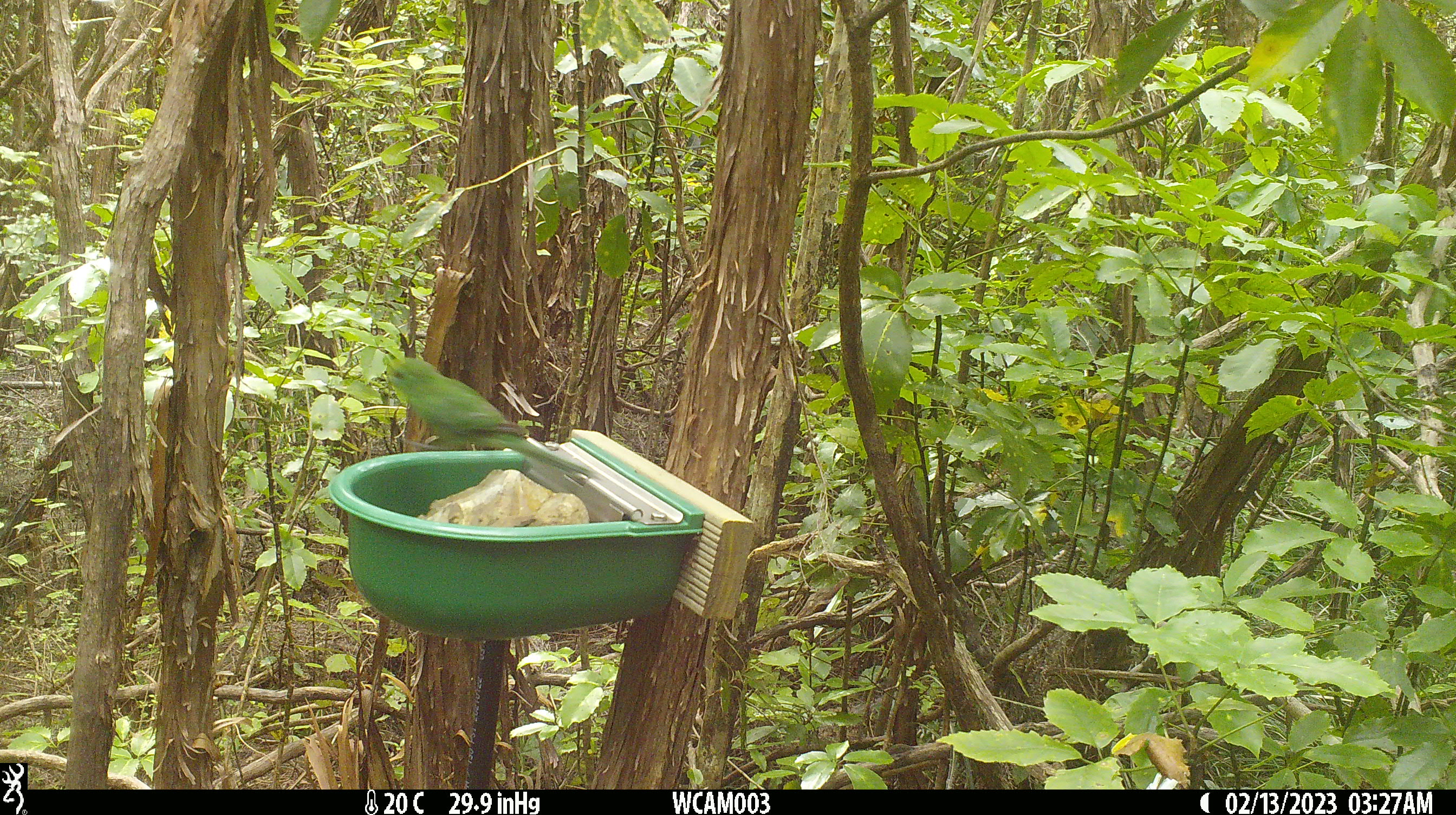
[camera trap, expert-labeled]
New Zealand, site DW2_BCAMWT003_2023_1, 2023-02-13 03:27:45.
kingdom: Animalia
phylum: Chordata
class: Aves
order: Psittaciformes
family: Psittaculidae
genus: Cyanoramphus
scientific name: Cyanoramphus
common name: parakeet